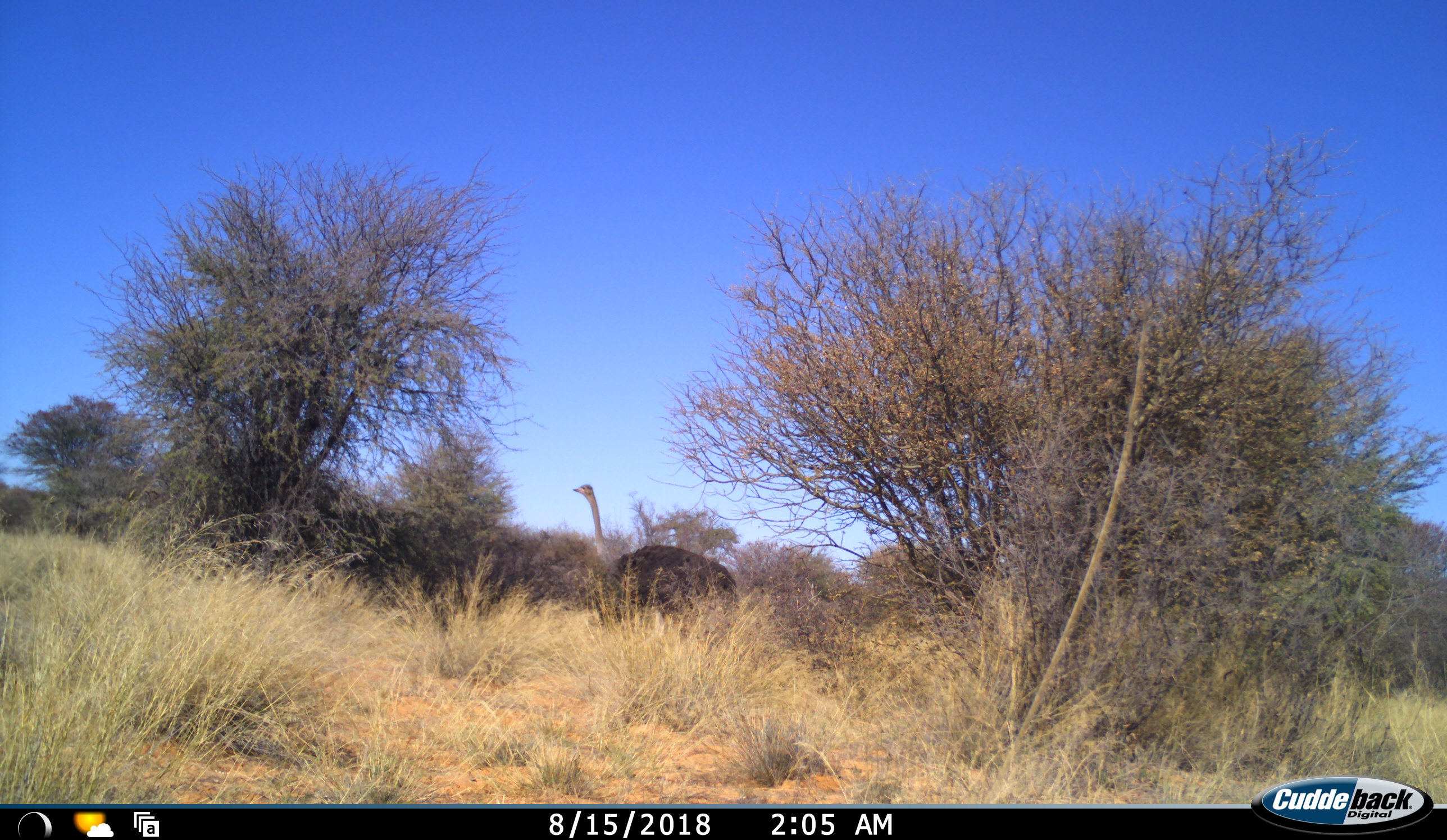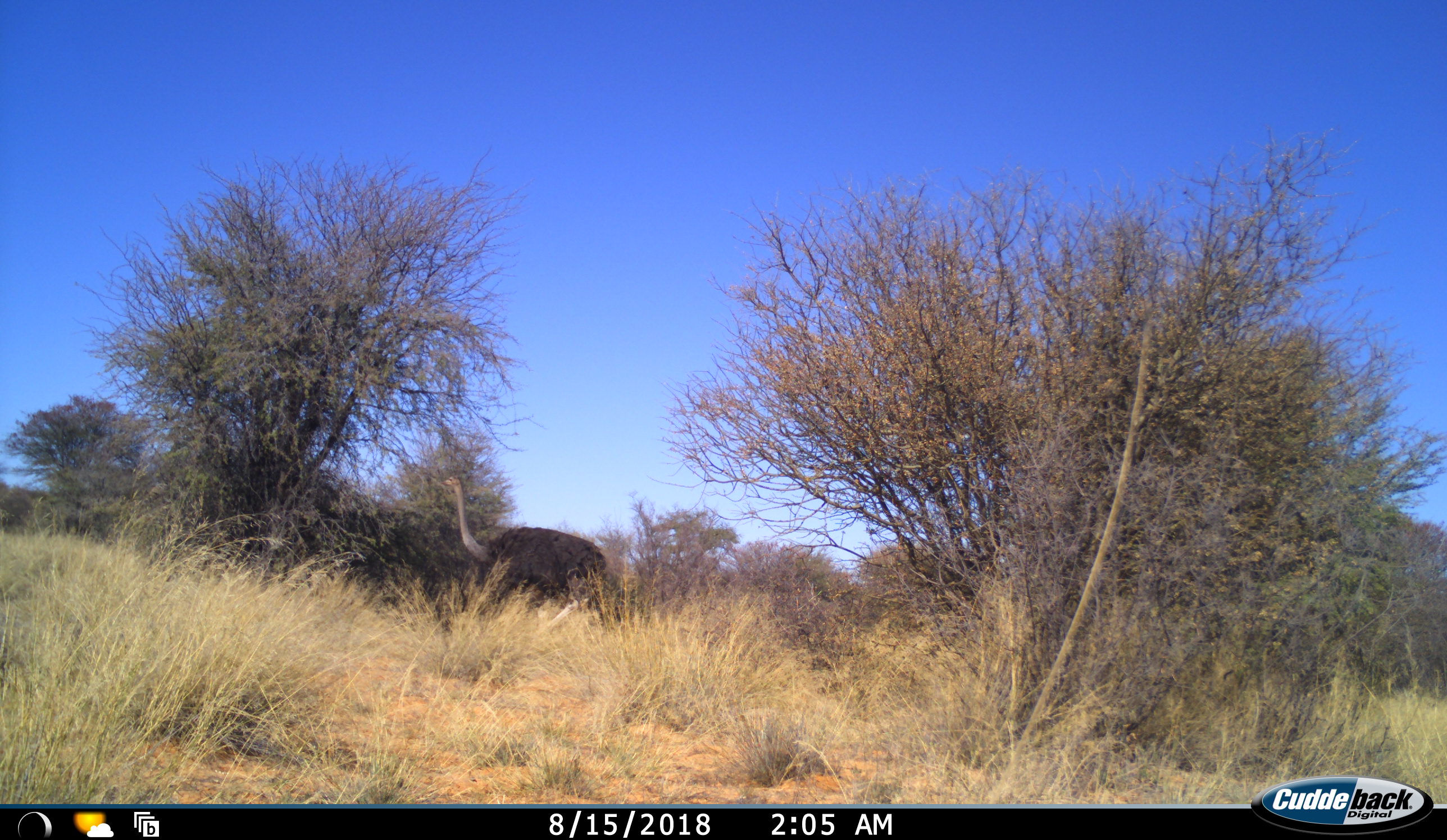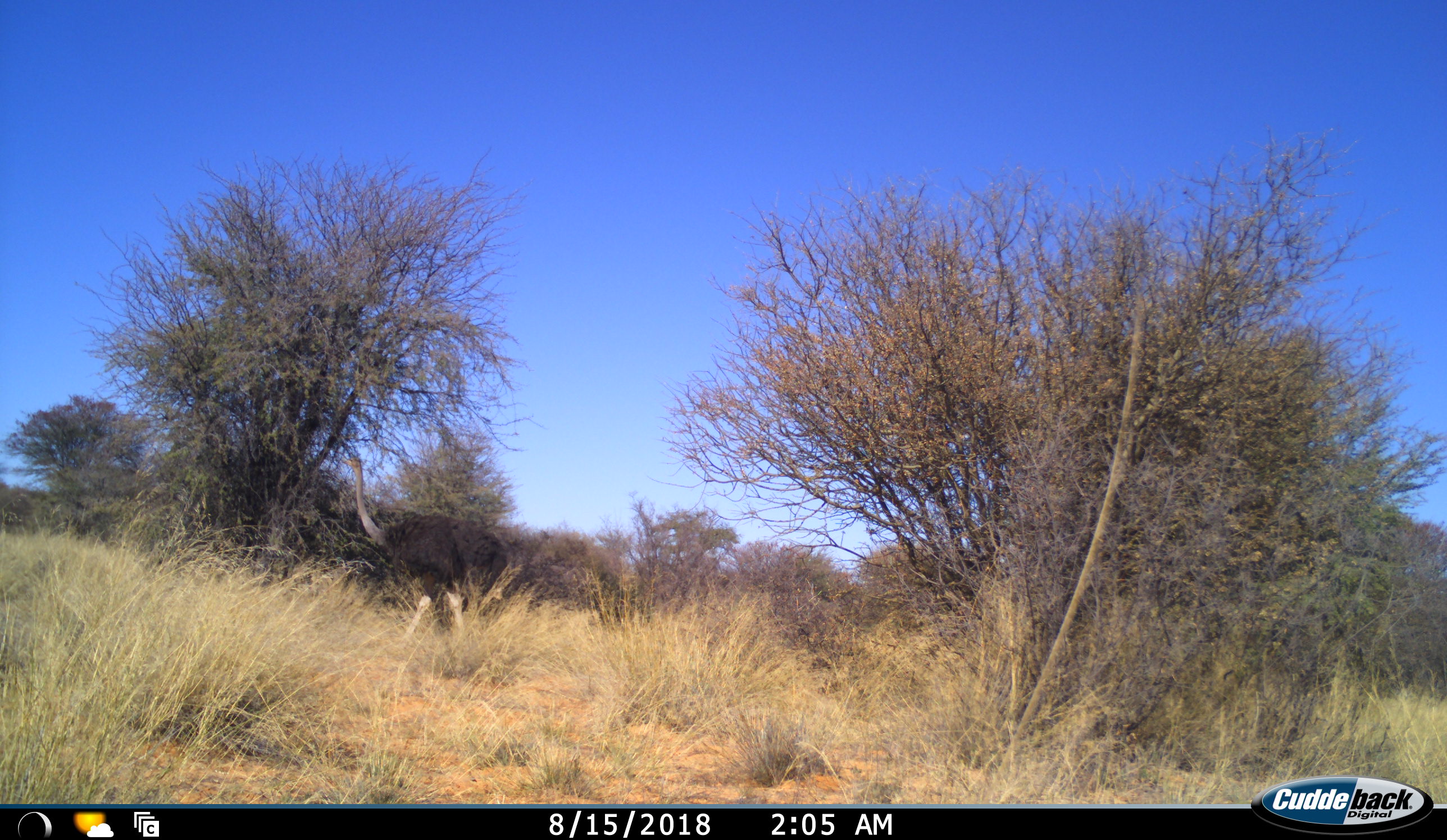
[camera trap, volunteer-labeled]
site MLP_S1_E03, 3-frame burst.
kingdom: Animalia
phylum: Chordata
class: Aves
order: Struthioniformes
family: Struthionidae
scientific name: Struthionidae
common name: ostrich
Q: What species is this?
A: Ostrich (Struthionidae).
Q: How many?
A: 1.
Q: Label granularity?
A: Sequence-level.